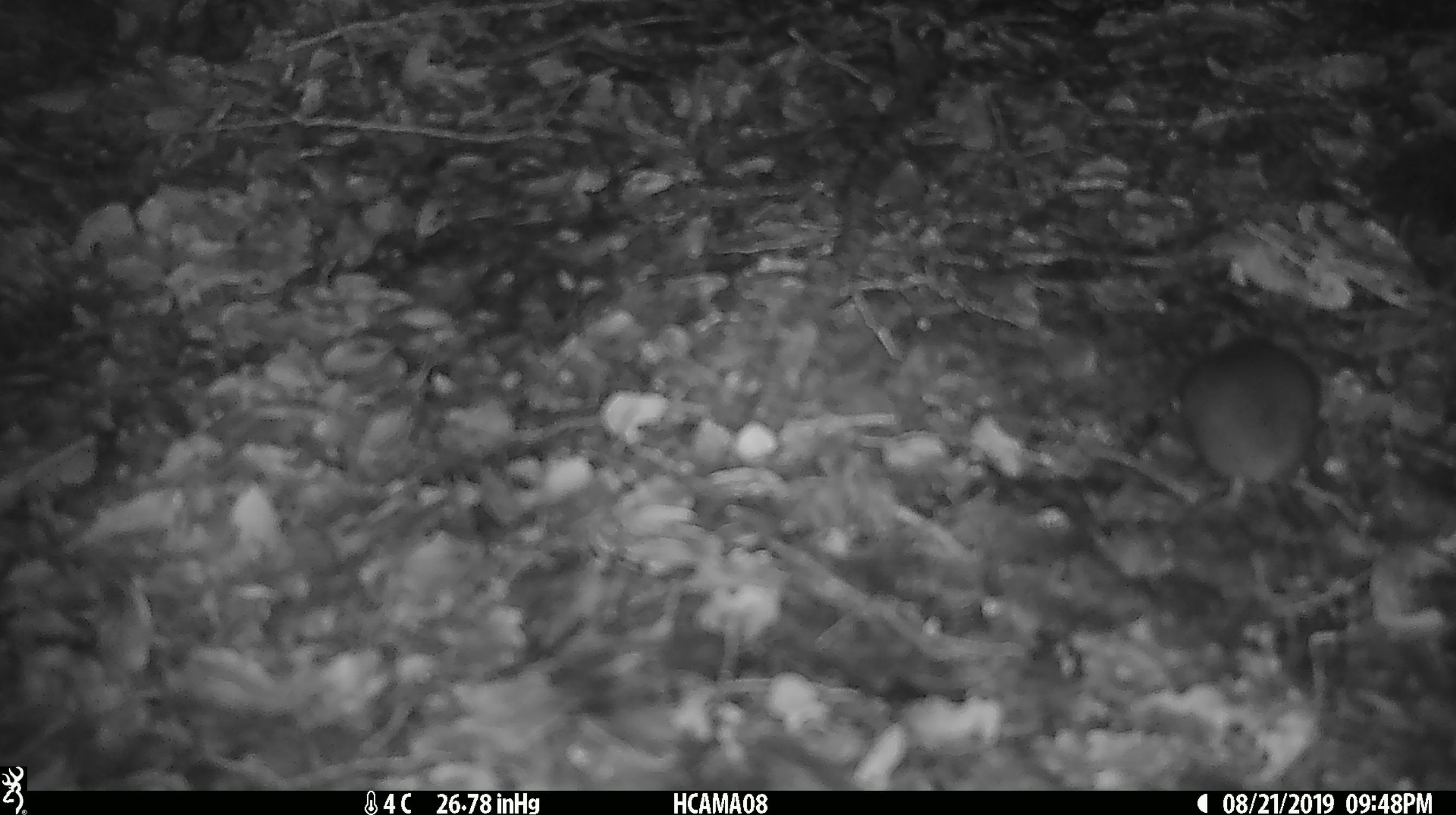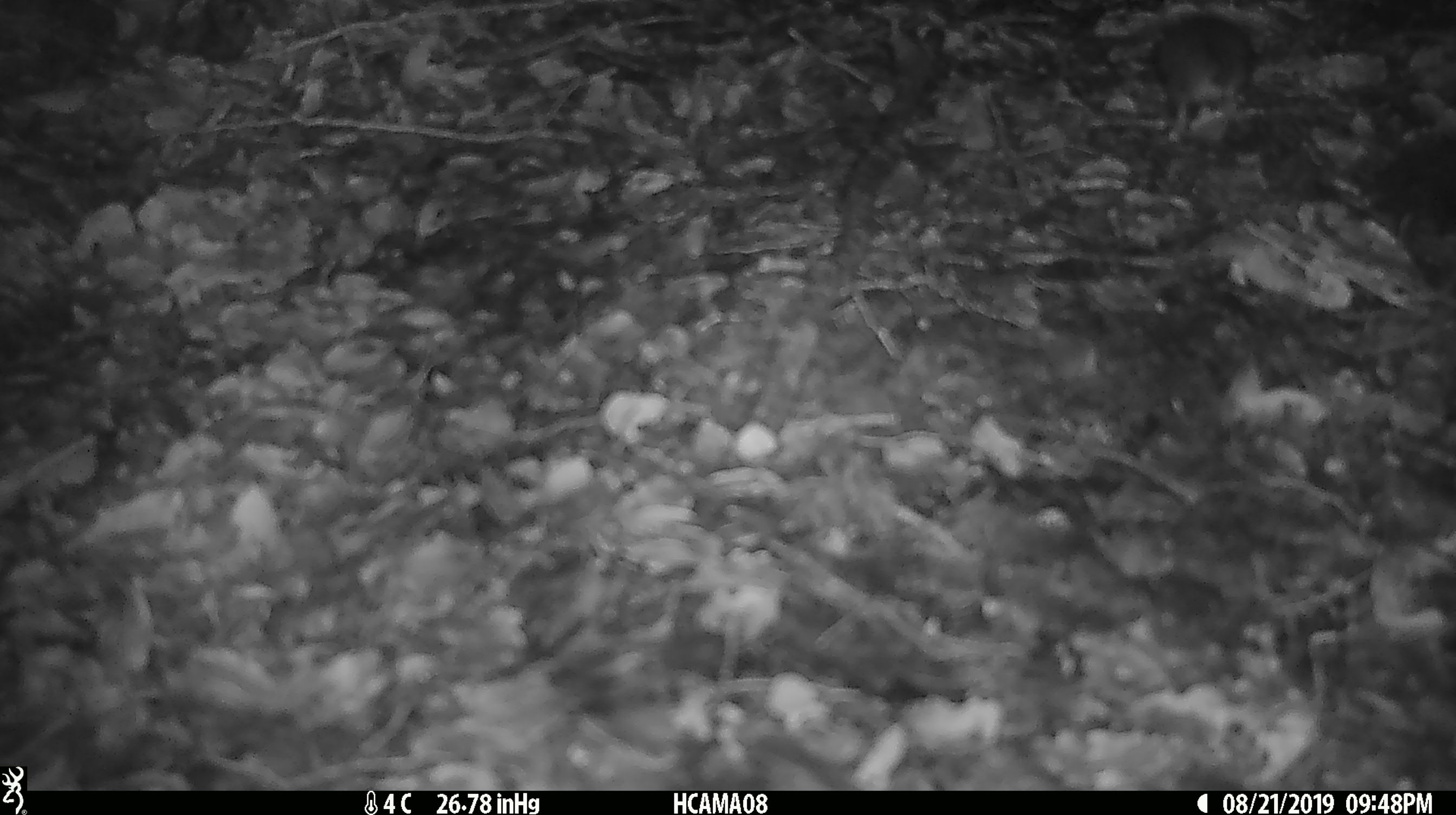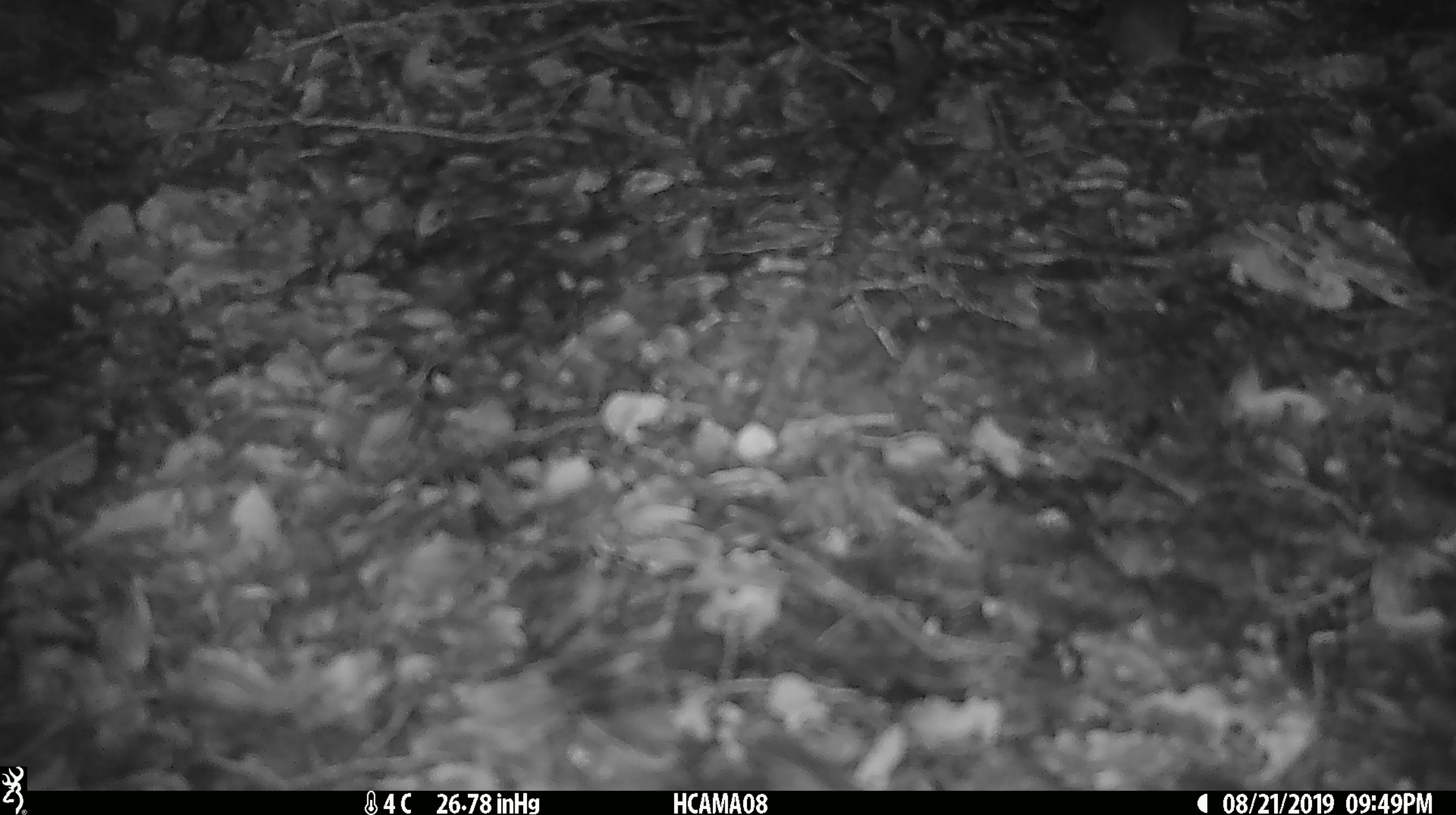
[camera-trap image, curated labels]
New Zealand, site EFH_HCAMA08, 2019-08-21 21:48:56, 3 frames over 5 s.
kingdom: Animalia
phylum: Chordata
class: Mammalia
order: Rodentia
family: Muridae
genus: Mus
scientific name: Mus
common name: mouse